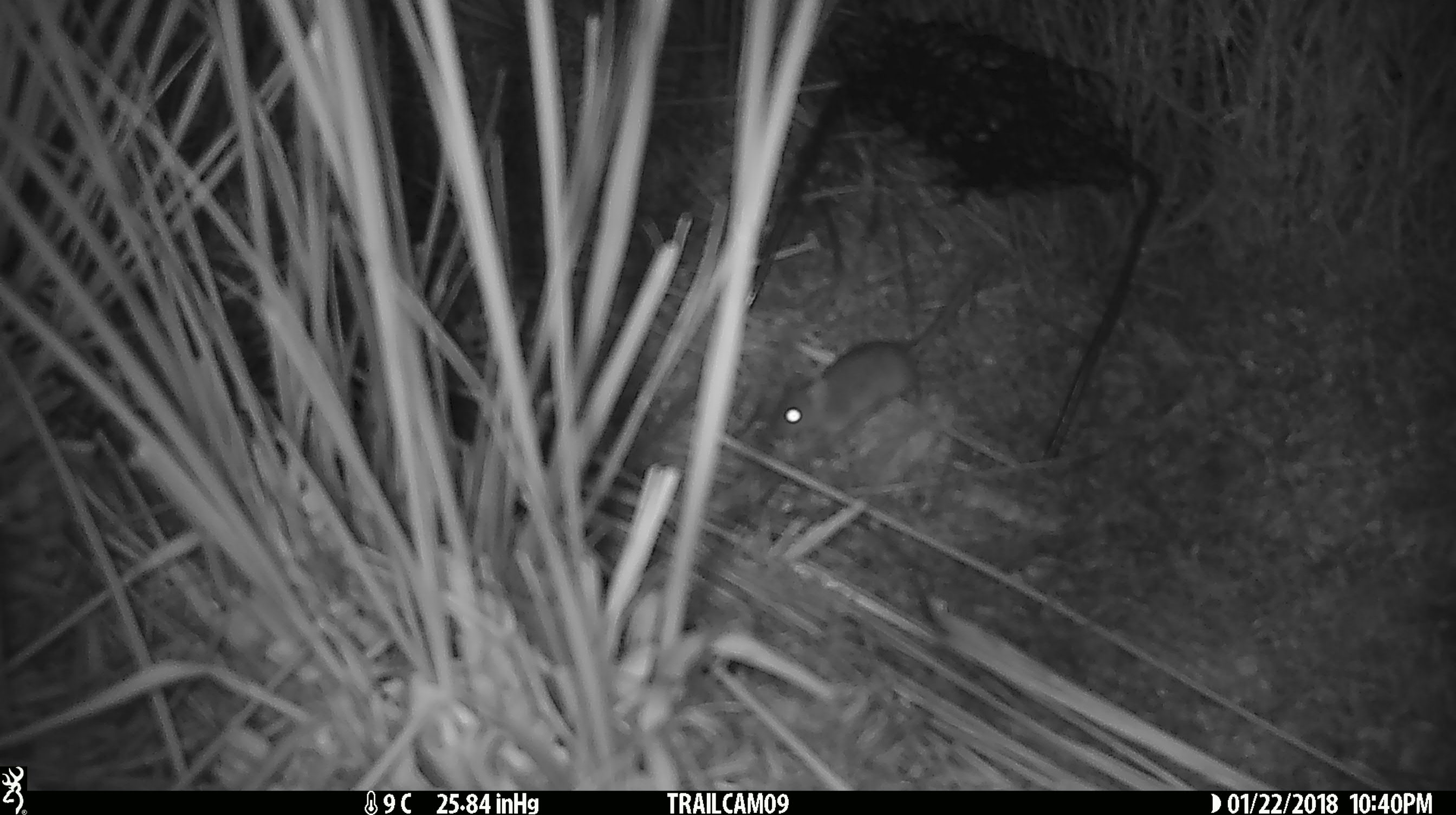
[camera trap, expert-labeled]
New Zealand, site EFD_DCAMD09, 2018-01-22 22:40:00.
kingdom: Animalia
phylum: Chordata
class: Mammalia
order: Rodentia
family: Muridae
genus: Mus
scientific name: Mus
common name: mouse